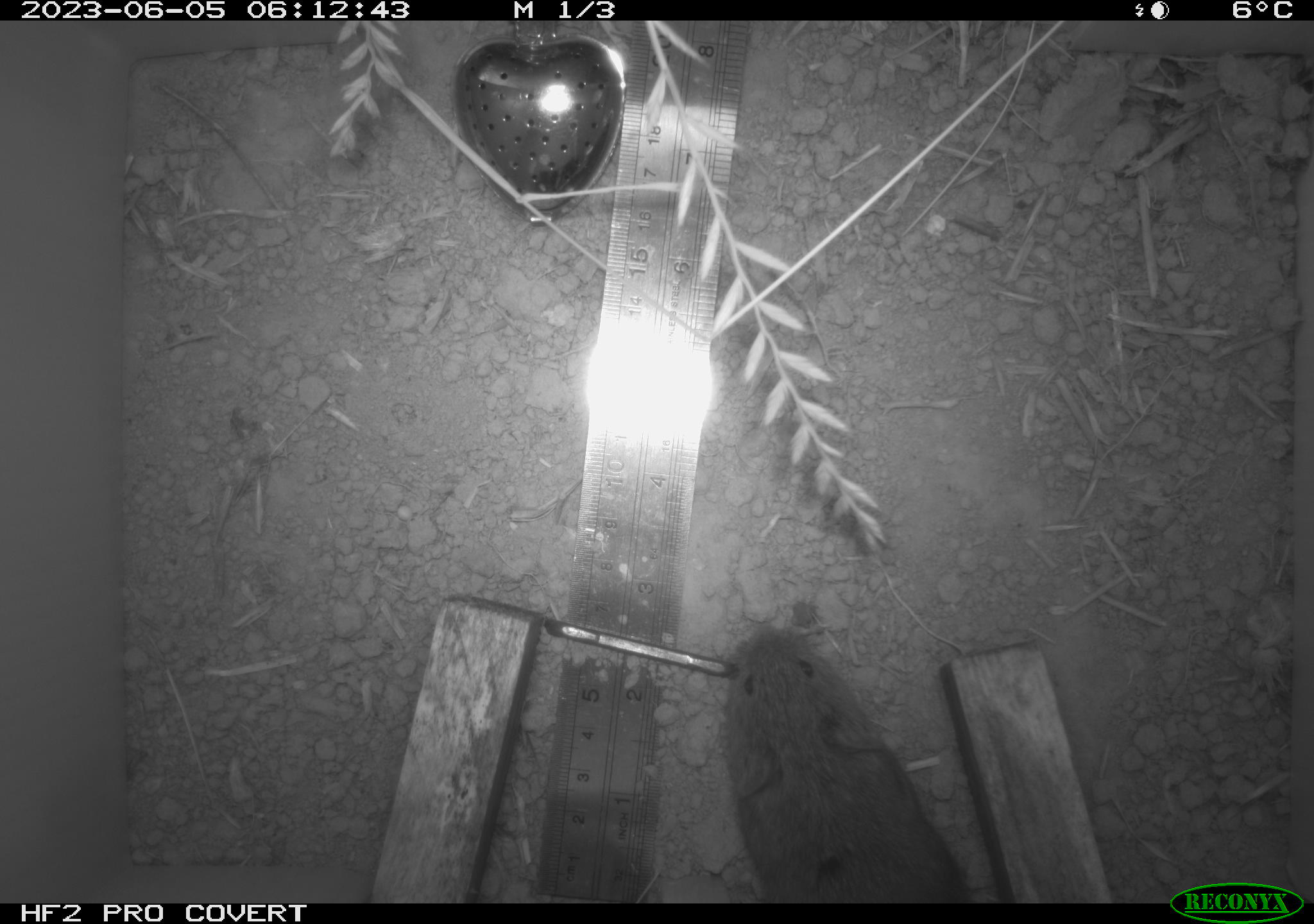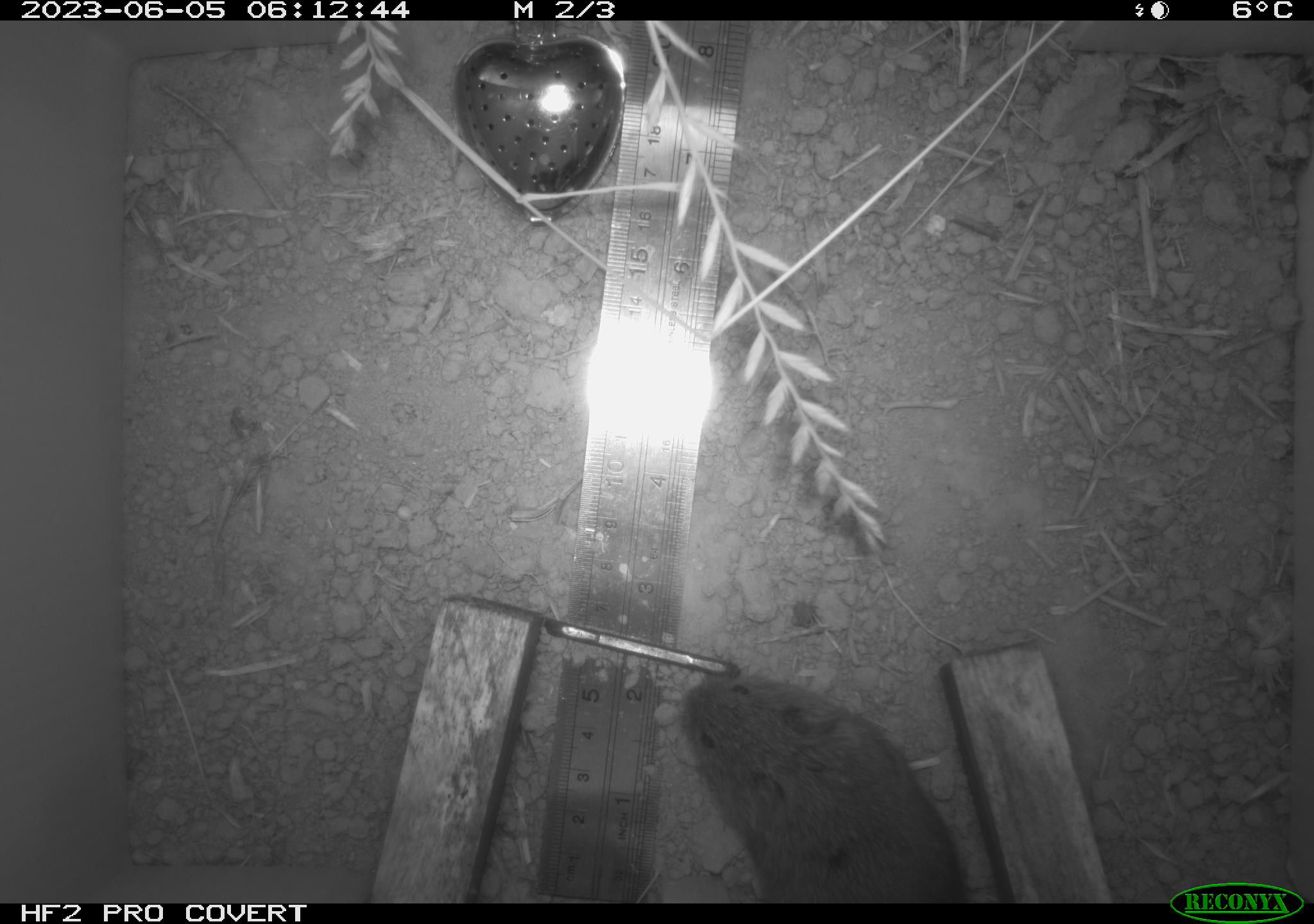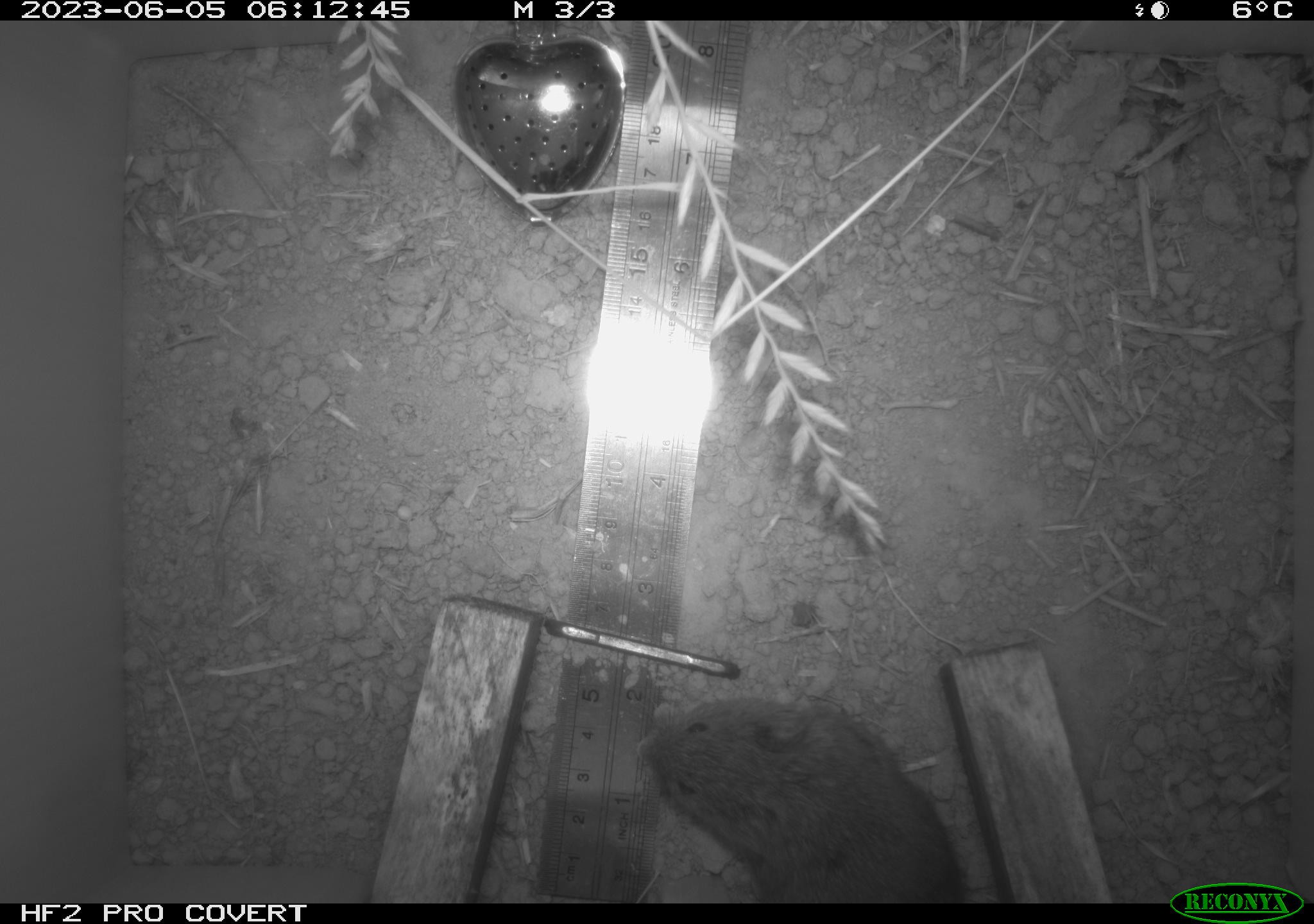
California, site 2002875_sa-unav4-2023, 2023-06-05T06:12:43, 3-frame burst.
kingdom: Animalia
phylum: Chordata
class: Mammalia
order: Rodentia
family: Cricetidae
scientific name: Arvicolinae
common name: voles, lemmings, and muskrats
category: arvicolinae subfamily